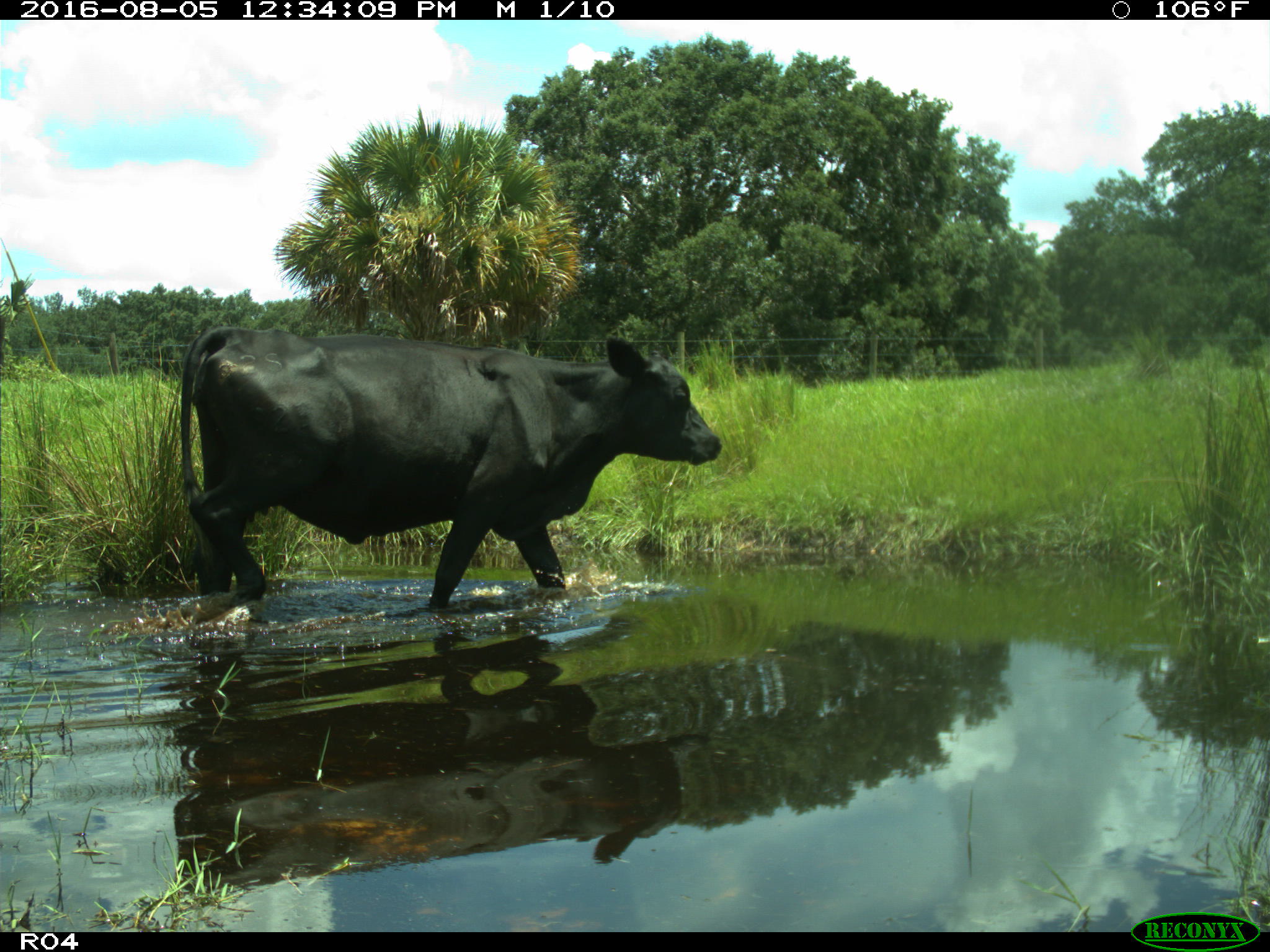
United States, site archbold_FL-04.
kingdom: Animalia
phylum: Chordata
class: Mammalia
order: Artiodactyla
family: Bovidae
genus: Bos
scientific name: Bos taurus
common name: domestic cow